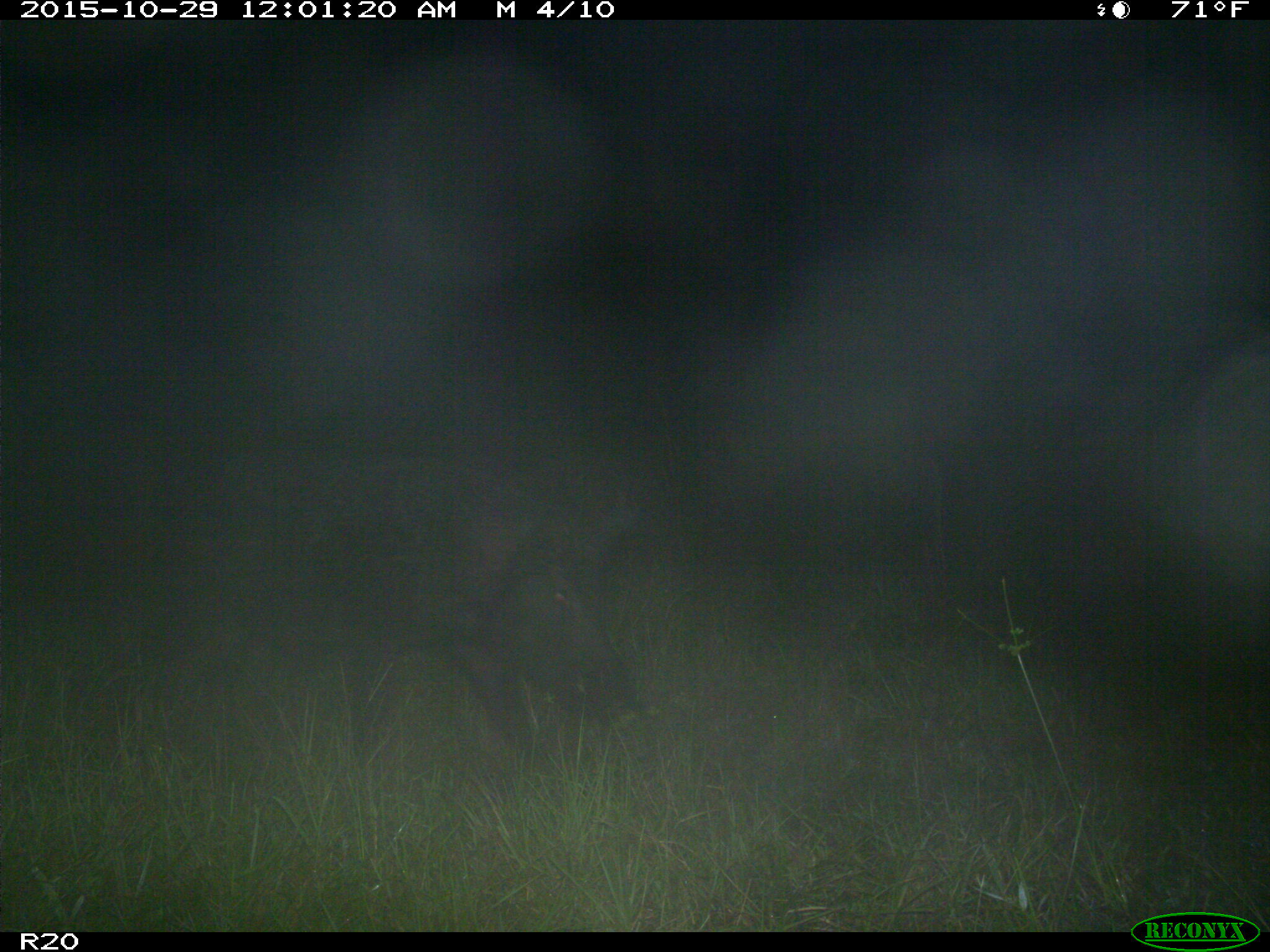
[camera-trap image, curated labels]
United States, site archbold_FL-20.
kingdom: Animalia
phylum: Chordata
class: Mammalia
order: Artiodactyla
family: Suidae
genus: Sus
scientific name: Sus scrofa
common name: wild boar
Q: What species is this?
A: Sus scrofa (wild boar).